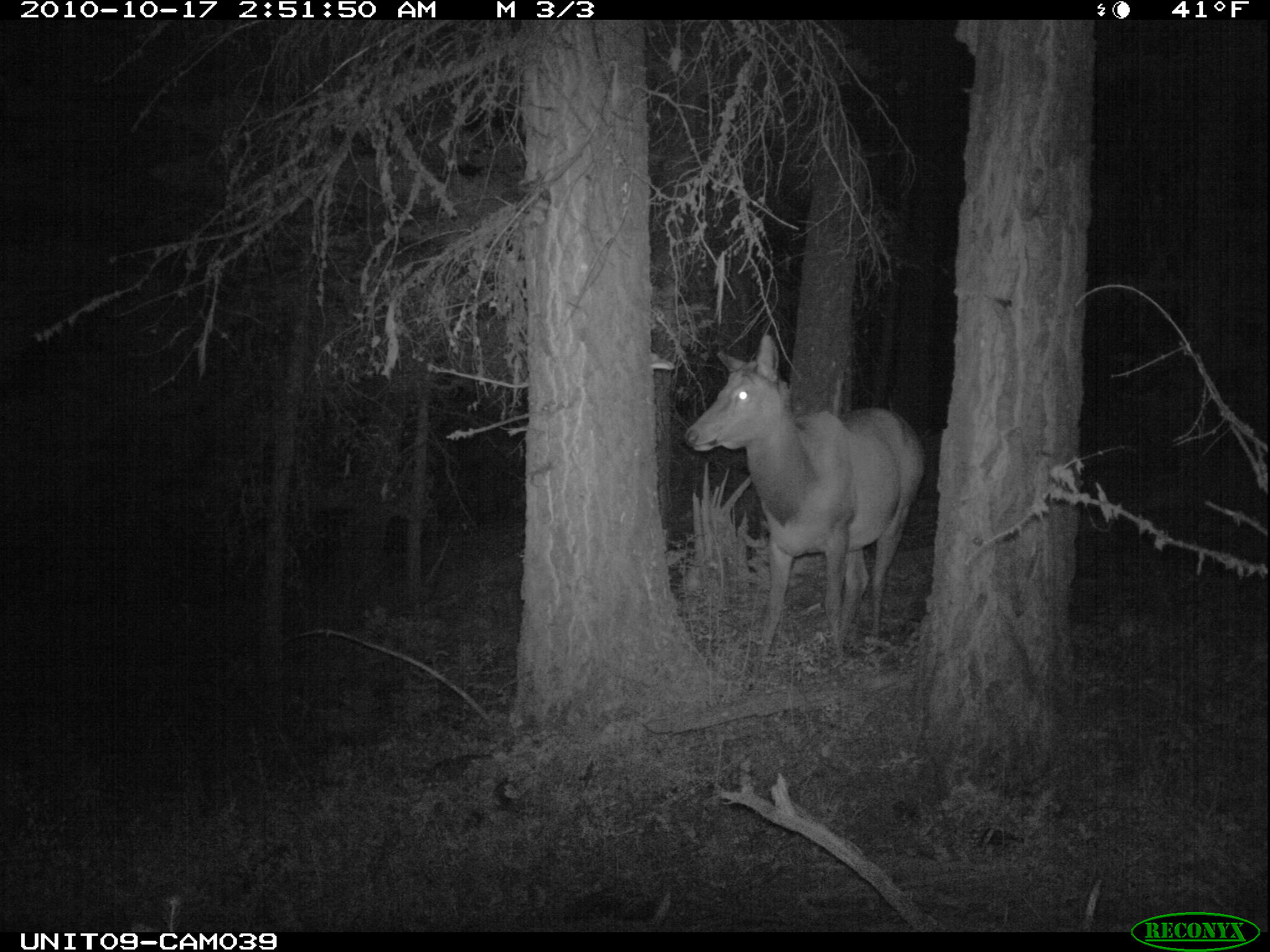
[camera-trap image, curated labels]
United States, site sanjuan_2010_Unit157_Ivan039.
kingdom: Animalia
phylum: Chordata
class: Mammalia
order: Artiodactyla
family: Cervidae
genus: Cervus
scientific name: Cervus elaphus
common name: red deer